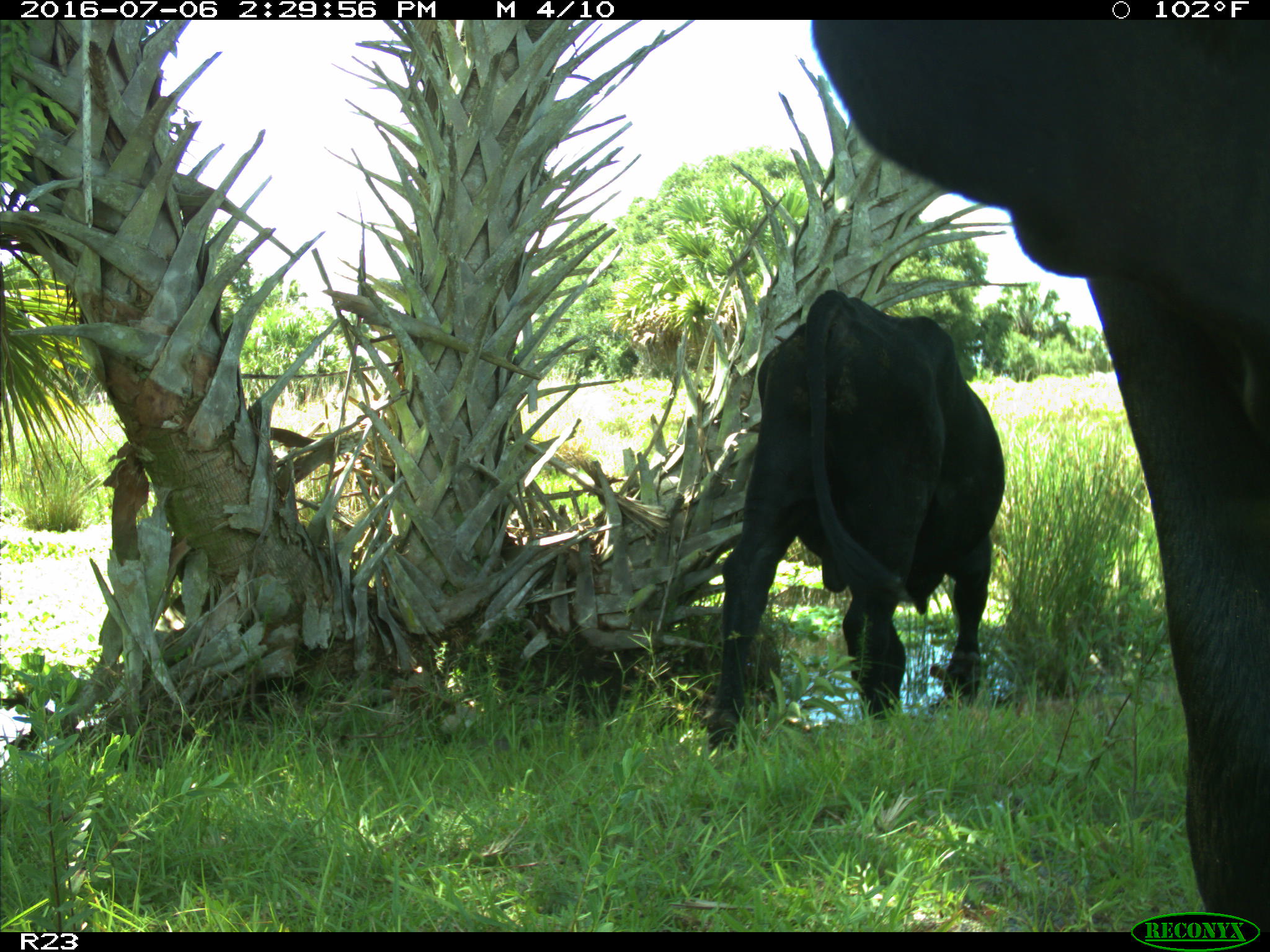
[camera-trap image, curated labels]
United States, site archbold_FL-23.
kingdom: Animalia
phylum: Chordata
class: Mammalia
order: Artiodactyla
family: Bovidae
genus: Bos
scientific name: Bos taurus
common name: domestic cow